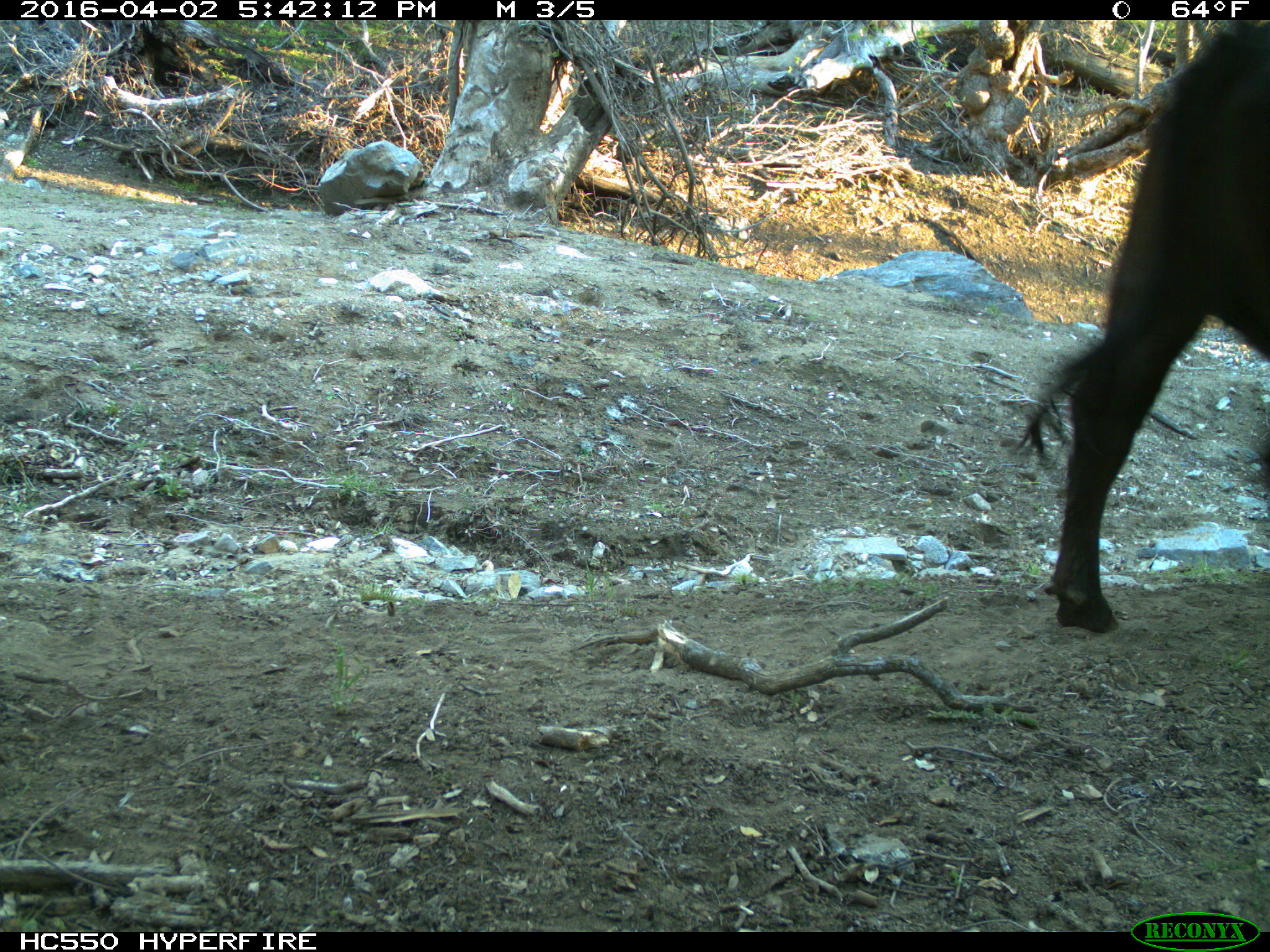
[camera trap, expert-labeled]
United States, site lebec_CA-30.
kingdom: Animalia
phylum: Chordata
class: Mammalia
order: Artiodactyla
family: Bovidae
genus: Bos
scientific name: Bos taurus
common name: domestic cow